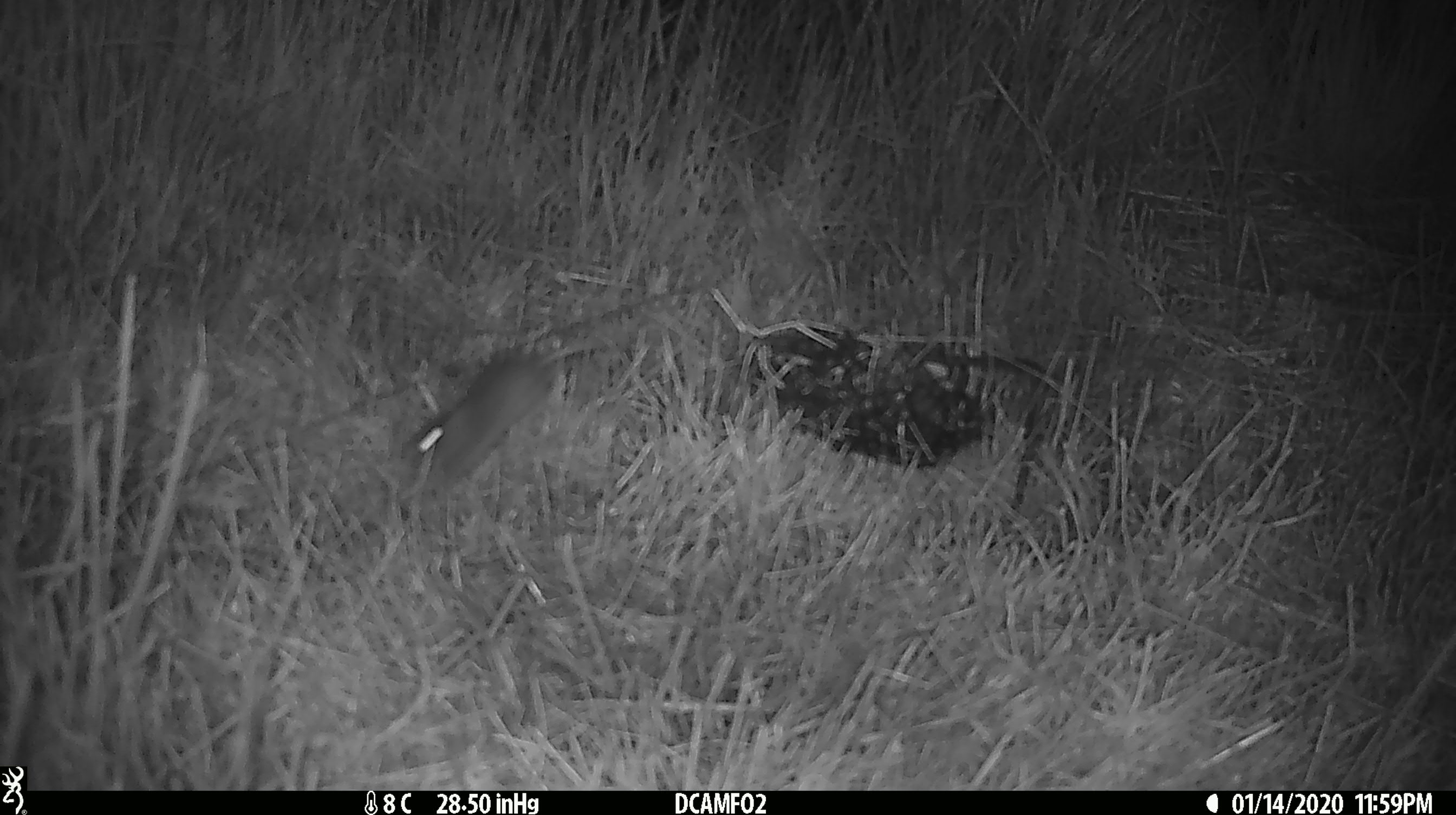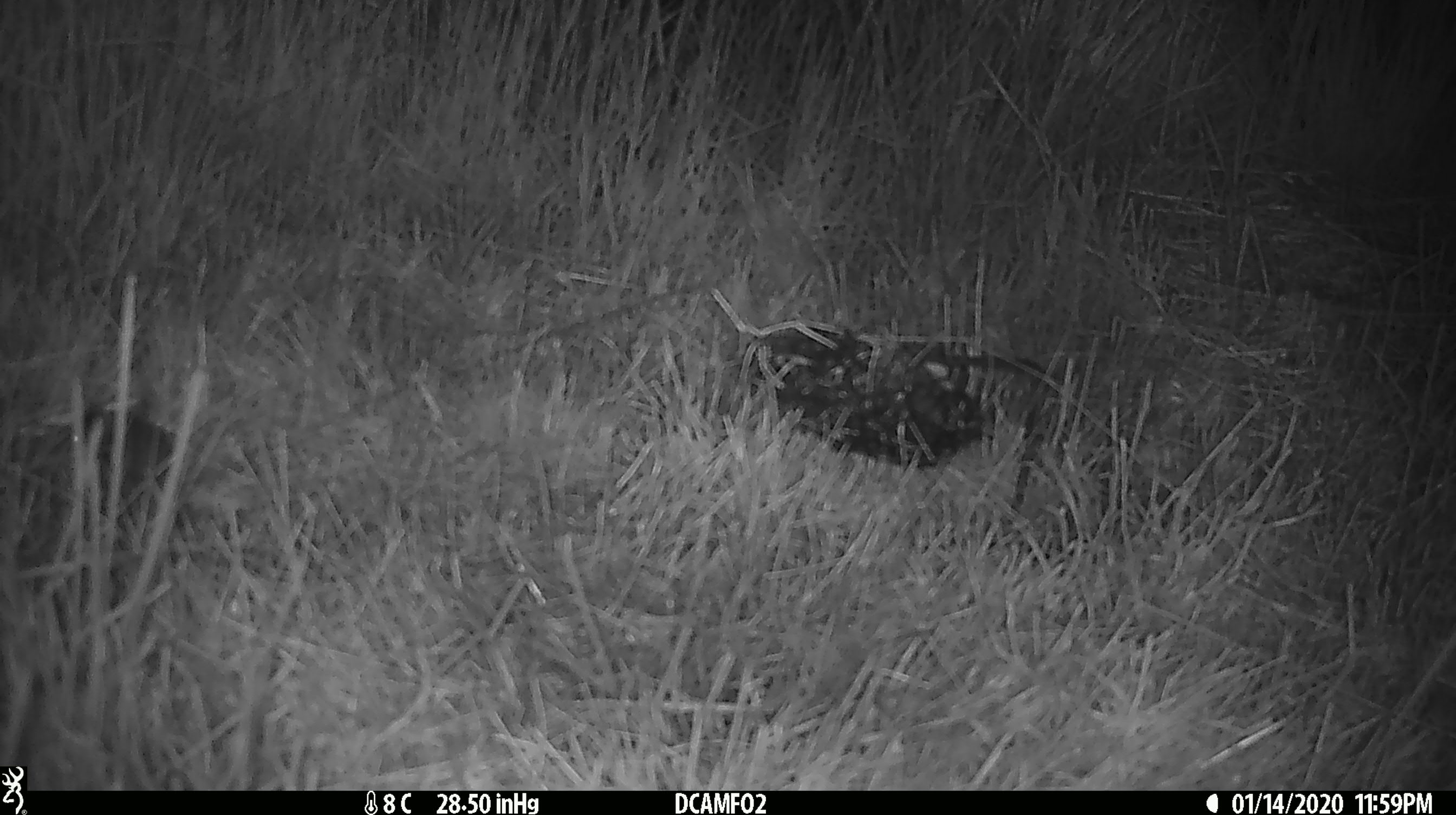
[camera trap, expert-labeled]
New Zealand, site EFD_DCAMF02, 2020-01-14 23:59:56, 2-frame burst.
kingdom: Animalia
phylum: Chordata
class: Mammalia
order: Rodentia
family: Muridae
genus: Mus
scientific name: Mus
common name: mouse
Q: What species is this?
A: Mouse (Mus).